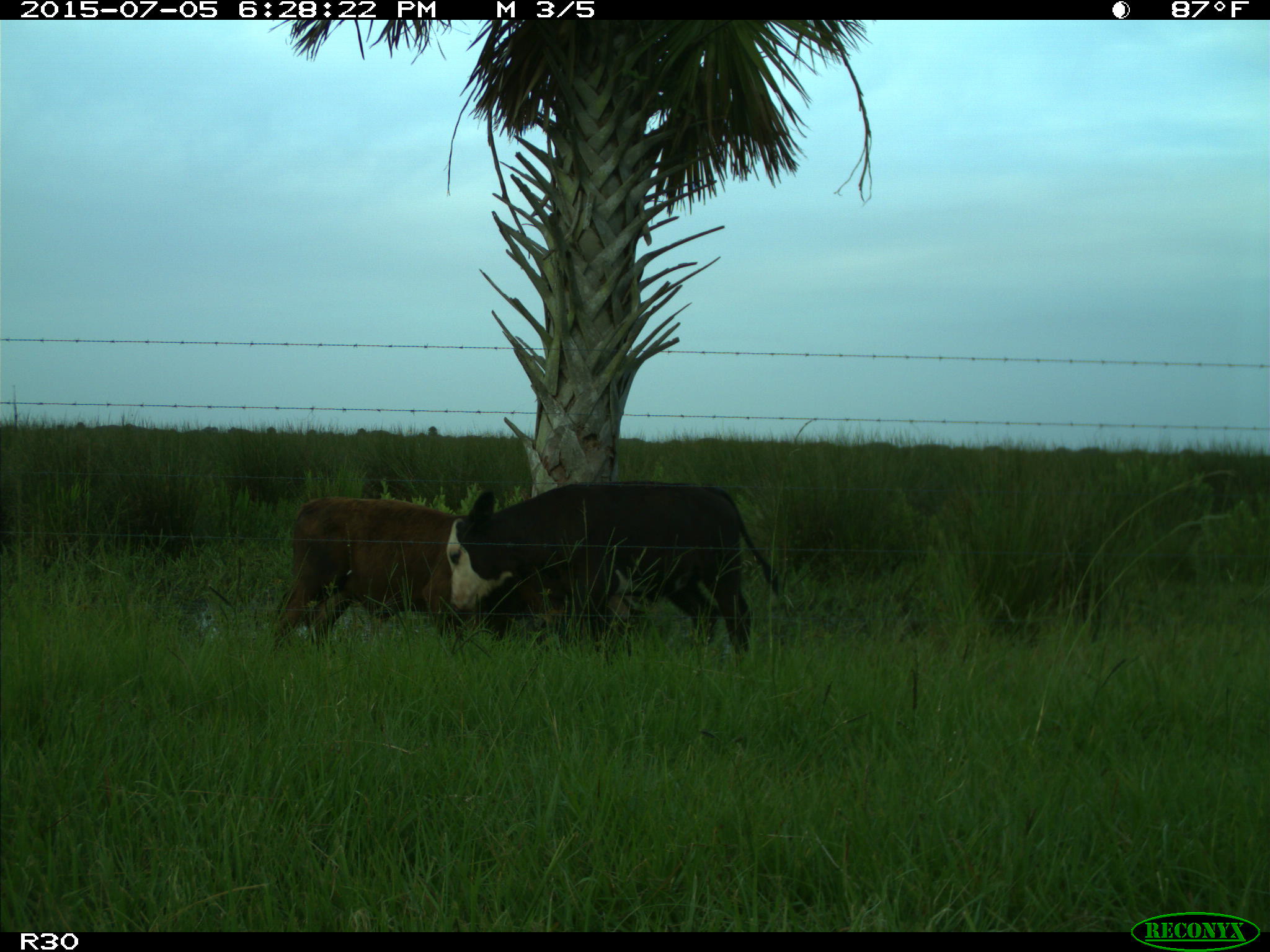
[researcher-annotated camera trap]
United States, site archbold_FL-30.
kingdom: Animalia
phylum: Chordata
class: Mammalia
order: Artiodactyla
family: Bovidae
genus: Bos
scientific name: Bos taurus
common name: domestic cow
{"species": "Bos taurus (domestic cow)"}